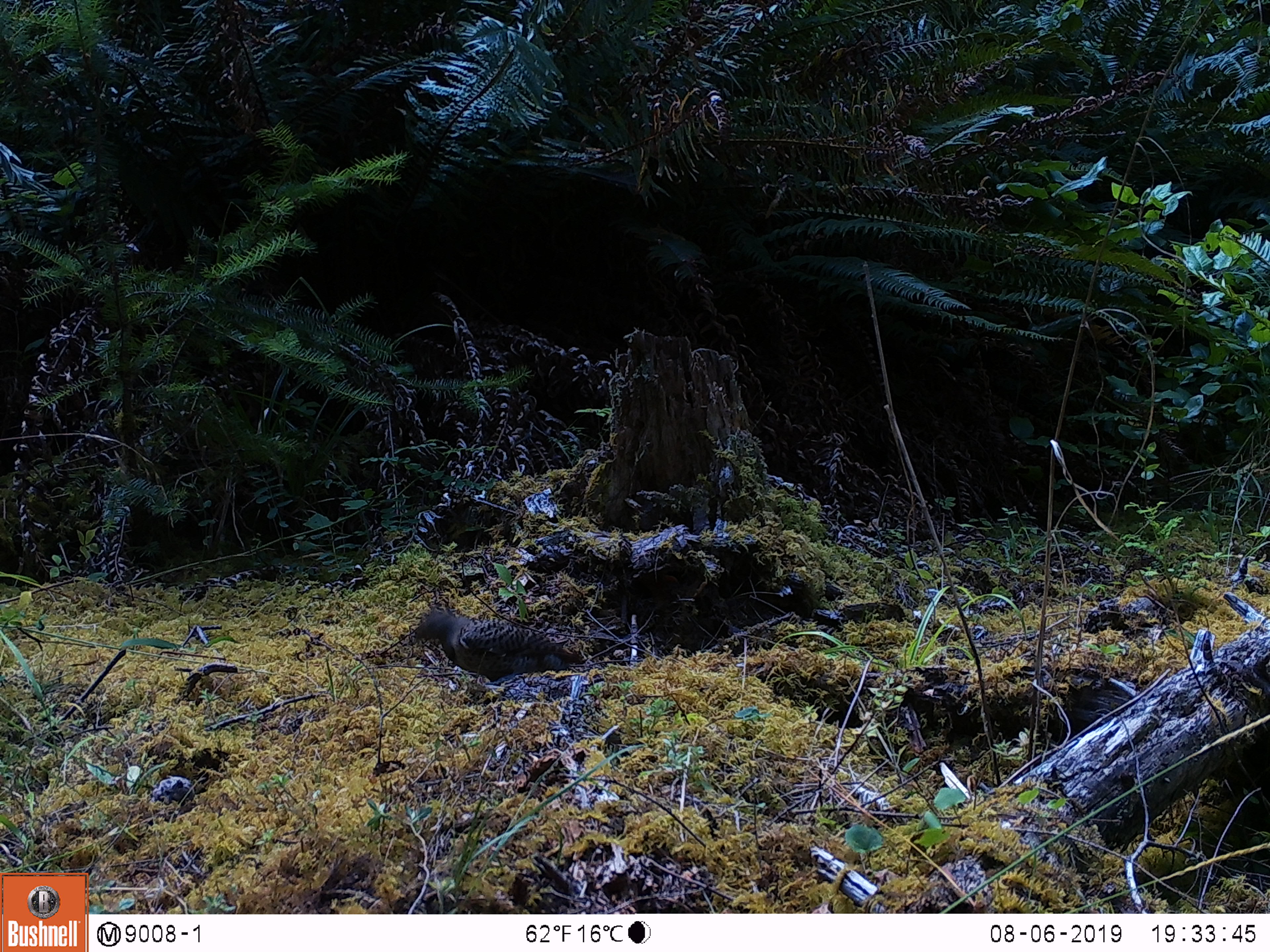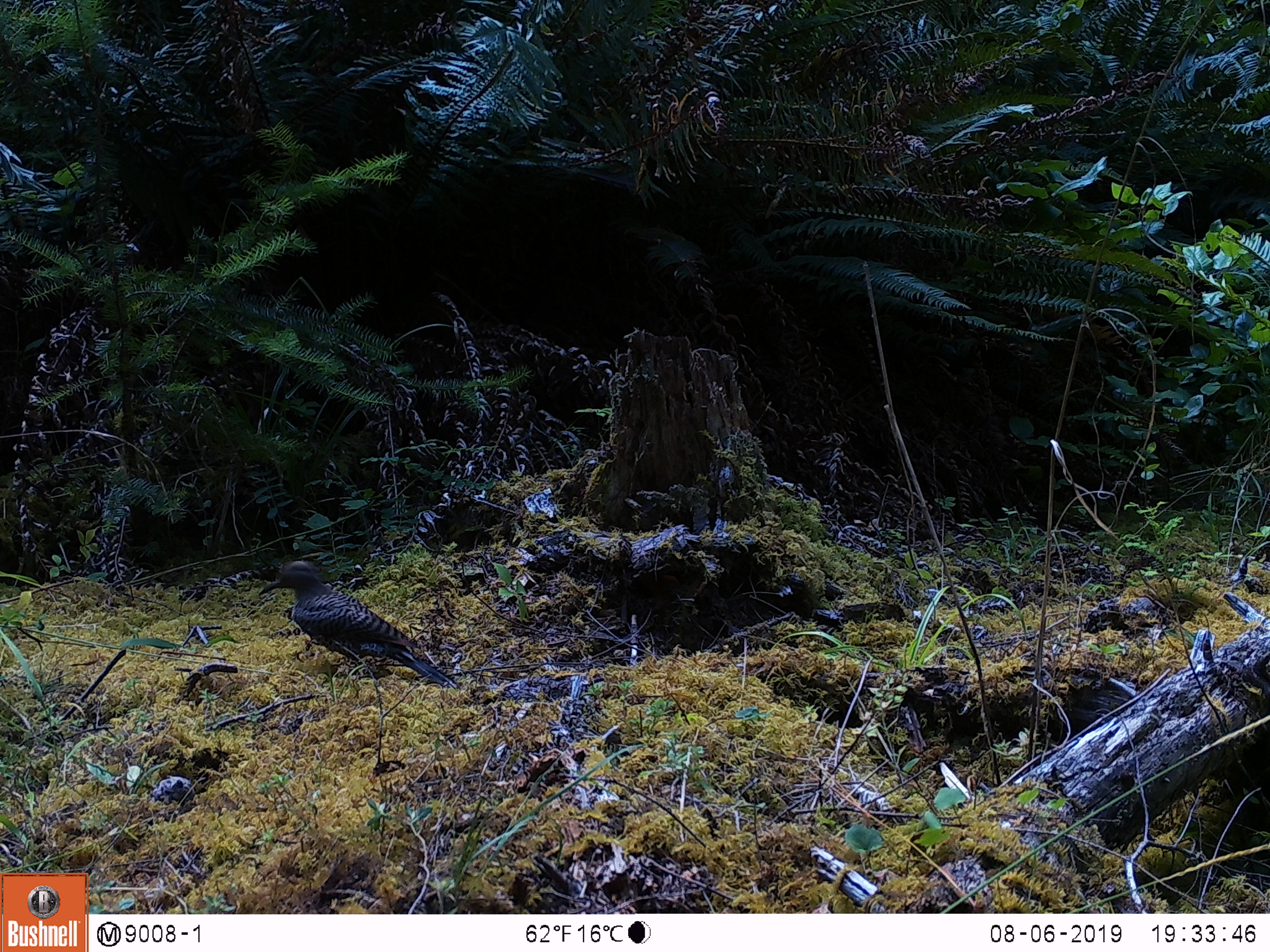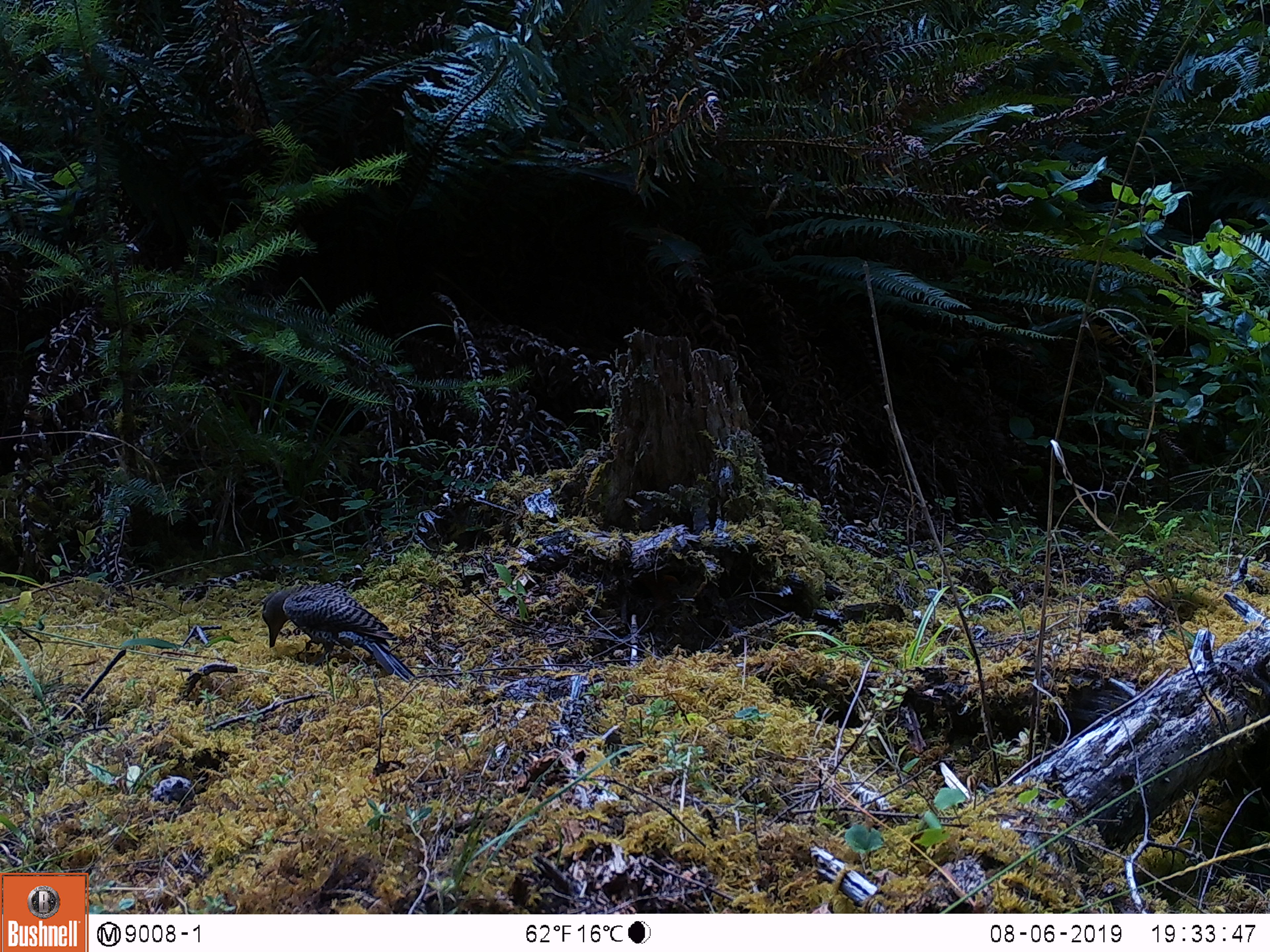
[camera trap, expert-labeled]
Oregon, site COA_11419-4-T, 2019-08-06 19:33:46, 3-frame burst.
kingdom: Animalia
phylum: Chordata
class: Aves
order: Piciformes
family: Picidae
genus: Colaptes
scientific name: Colaptes auratus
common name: northern flicker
Northern flicker (Colaptes auratus).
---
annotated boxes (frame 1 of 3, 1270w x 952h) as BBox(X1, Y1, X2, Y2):
northern flicker: BBox(403, 608, 591, 697)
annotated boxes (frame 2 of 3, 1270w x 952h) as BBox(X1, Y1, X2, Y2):
northern flicker: BBox(260, 558, 448, 685)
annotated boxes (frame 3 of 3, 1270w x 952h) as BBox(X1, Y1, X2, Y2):
northern flicker: BBox(255, 579, 414, 678)